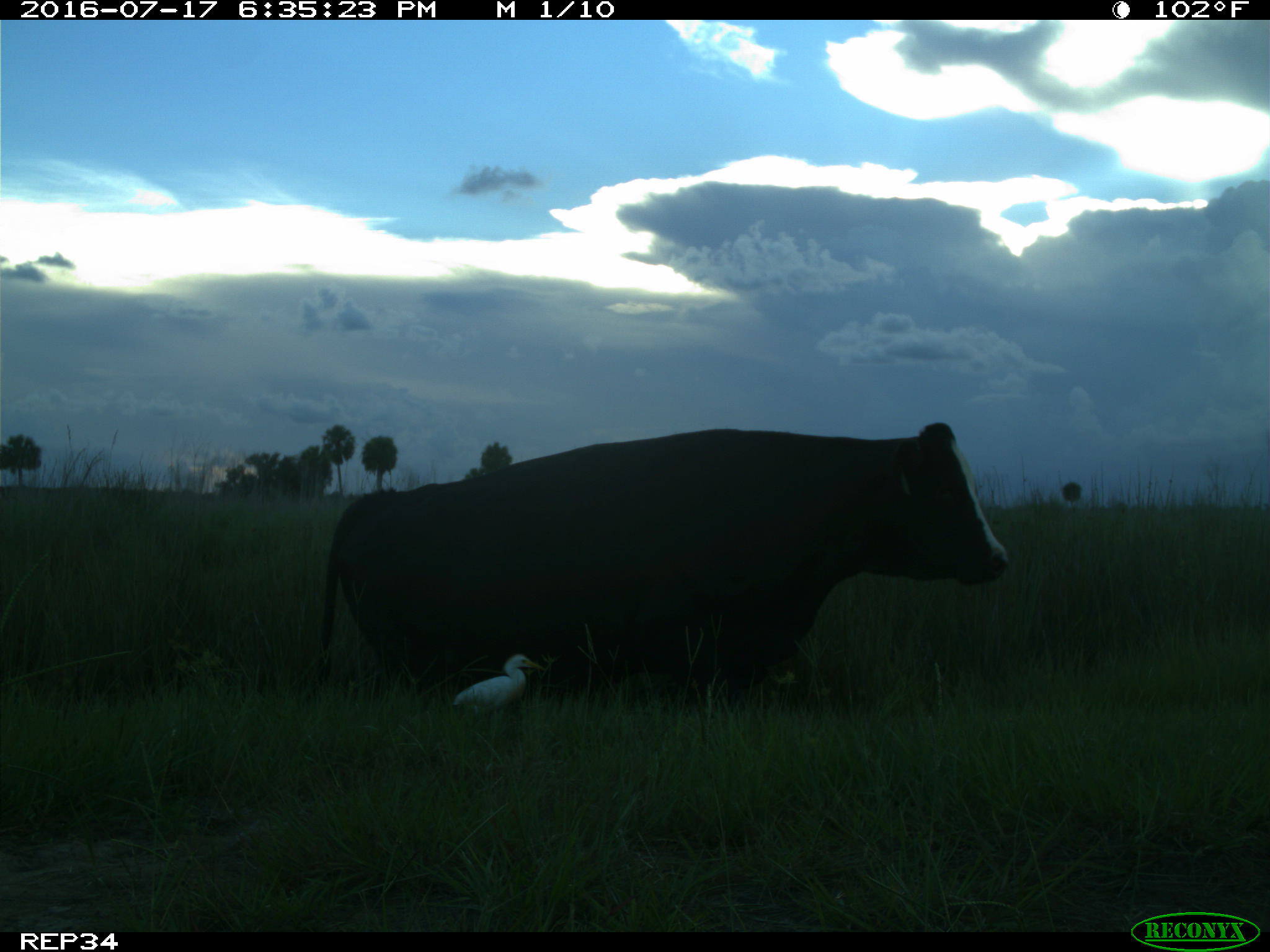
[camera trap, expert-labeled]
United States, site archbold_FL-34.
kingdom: Animalia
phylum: Chordata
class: Mammalia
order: Artiodactyla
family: Bovidae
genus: Bos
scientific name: Bos taurus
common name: domestic cow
Bos taurus (domestic cow).